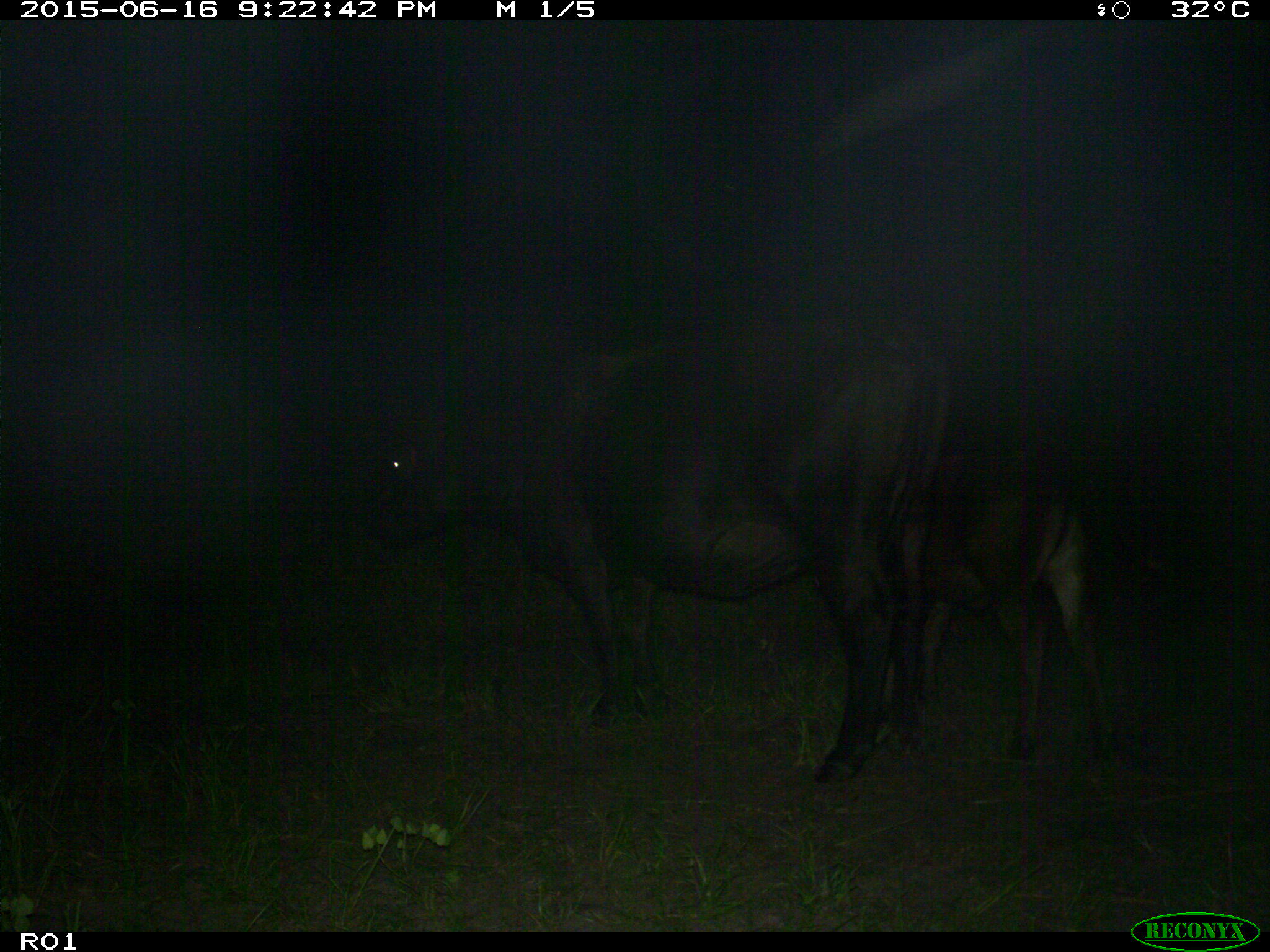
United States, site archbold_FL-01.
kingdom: Animalia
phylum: Chordata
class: Mammalia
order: Artiodactyla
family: Bovidae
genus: Bos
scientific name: Bos taurus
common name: domestic cow